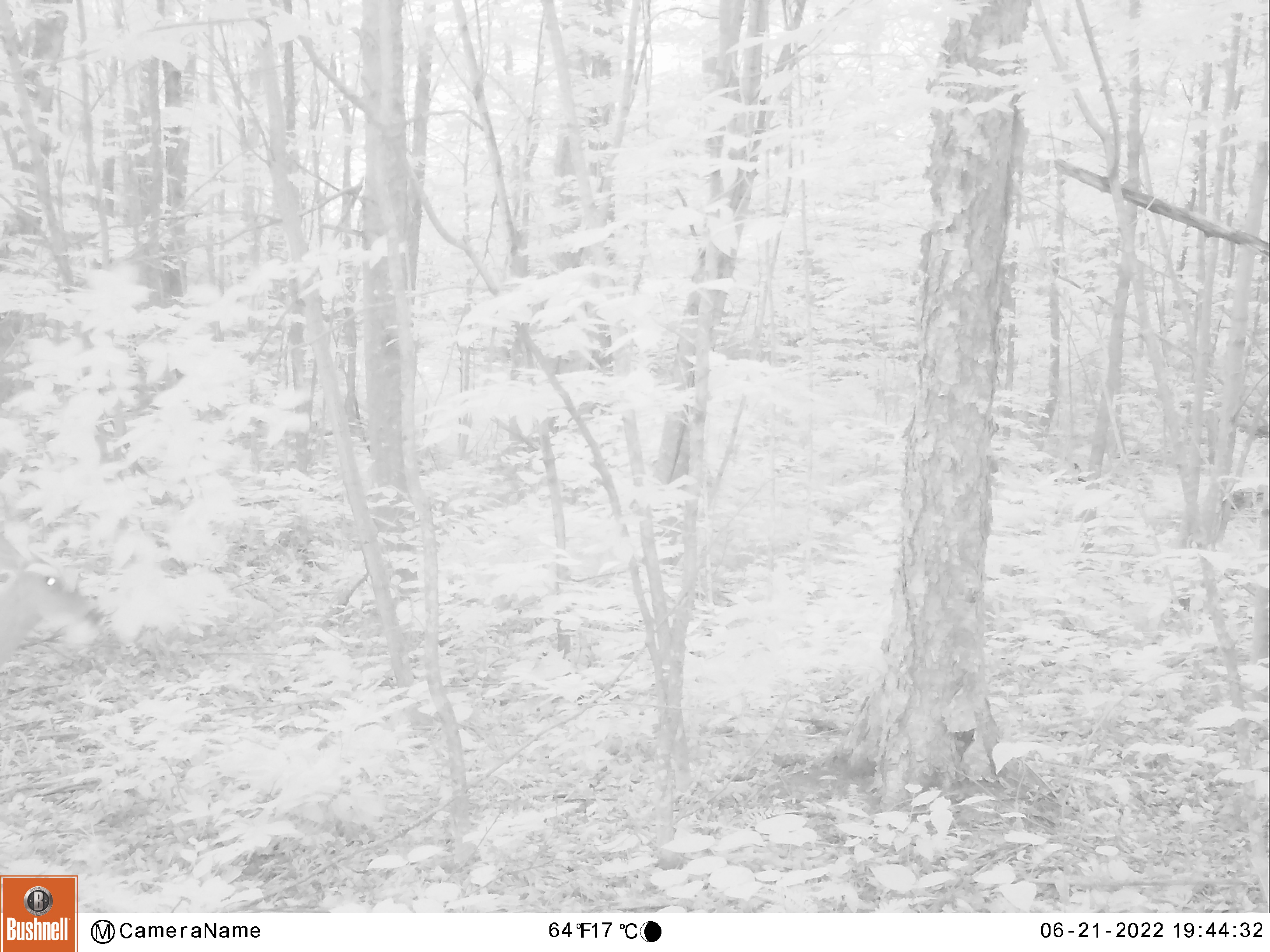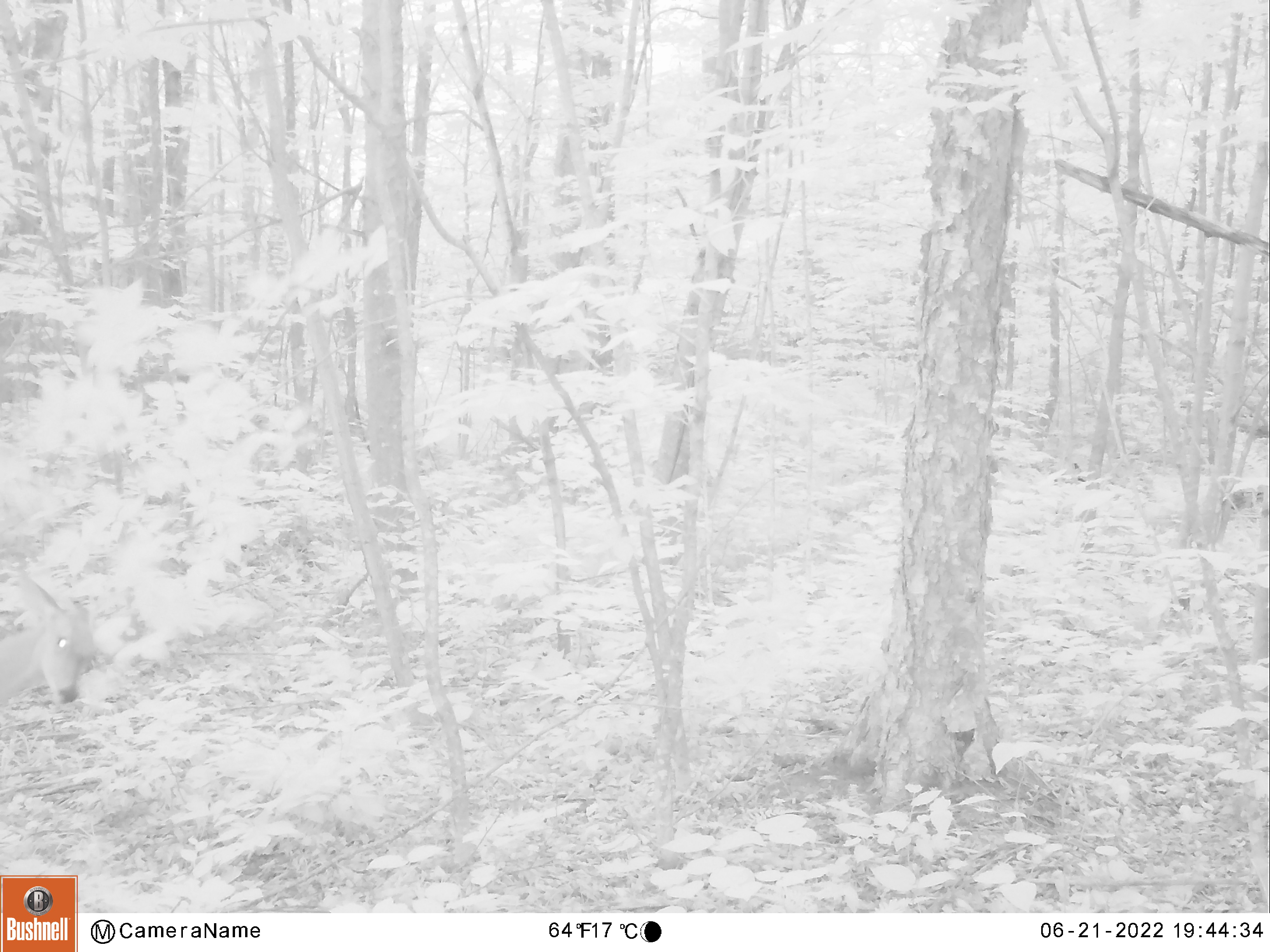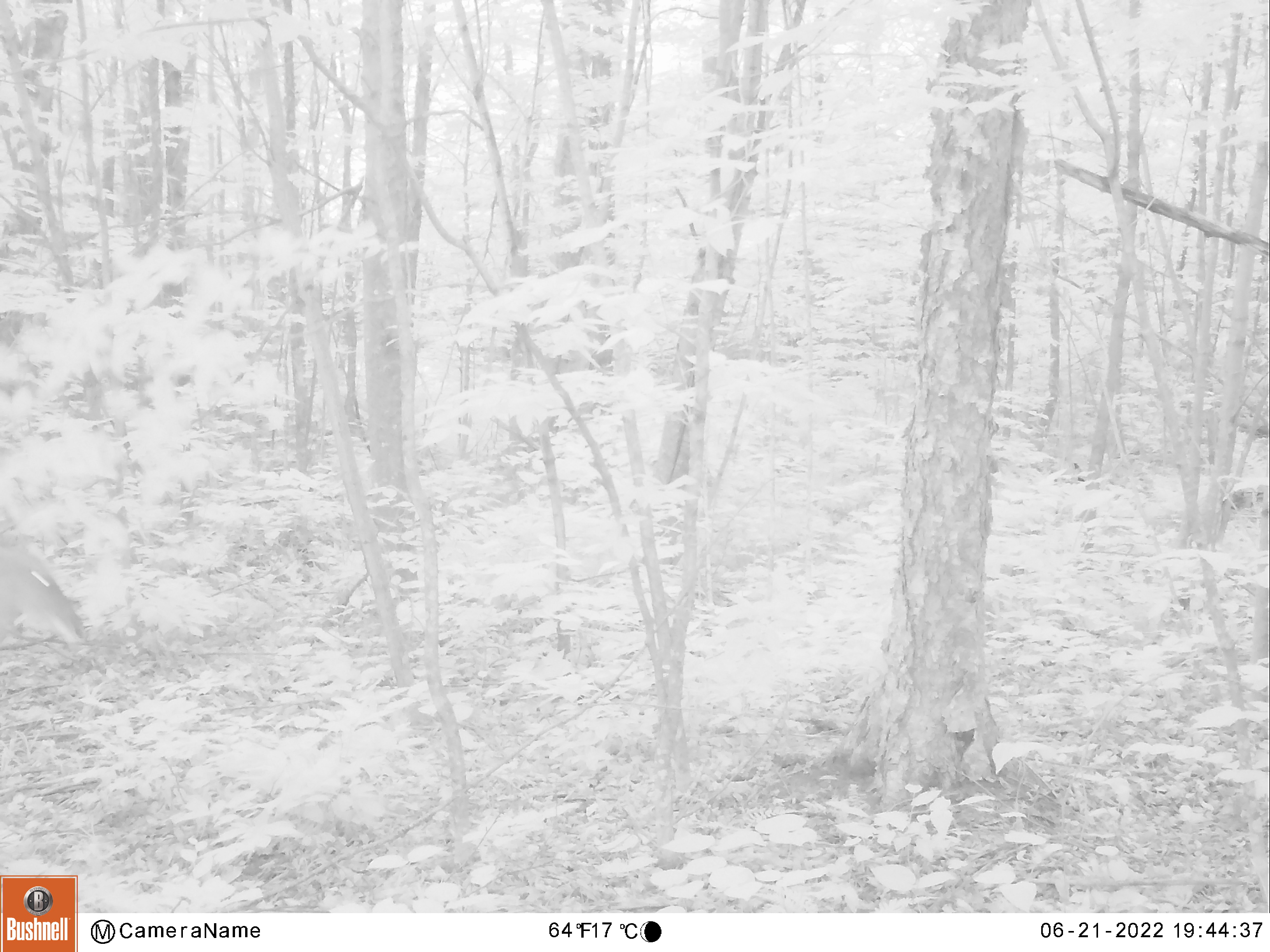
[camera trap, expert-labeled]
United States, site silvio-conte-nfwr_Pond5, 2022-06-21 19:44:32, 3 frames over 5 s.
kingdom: Animalia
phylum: Chordata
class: Mammalia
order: Artiodactyla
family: Cervidae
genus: Odocoileus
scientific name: Odocoileus virginianus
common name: white-tailed deer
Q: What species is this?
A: White-tailed deer (Odocoileus virginianus).